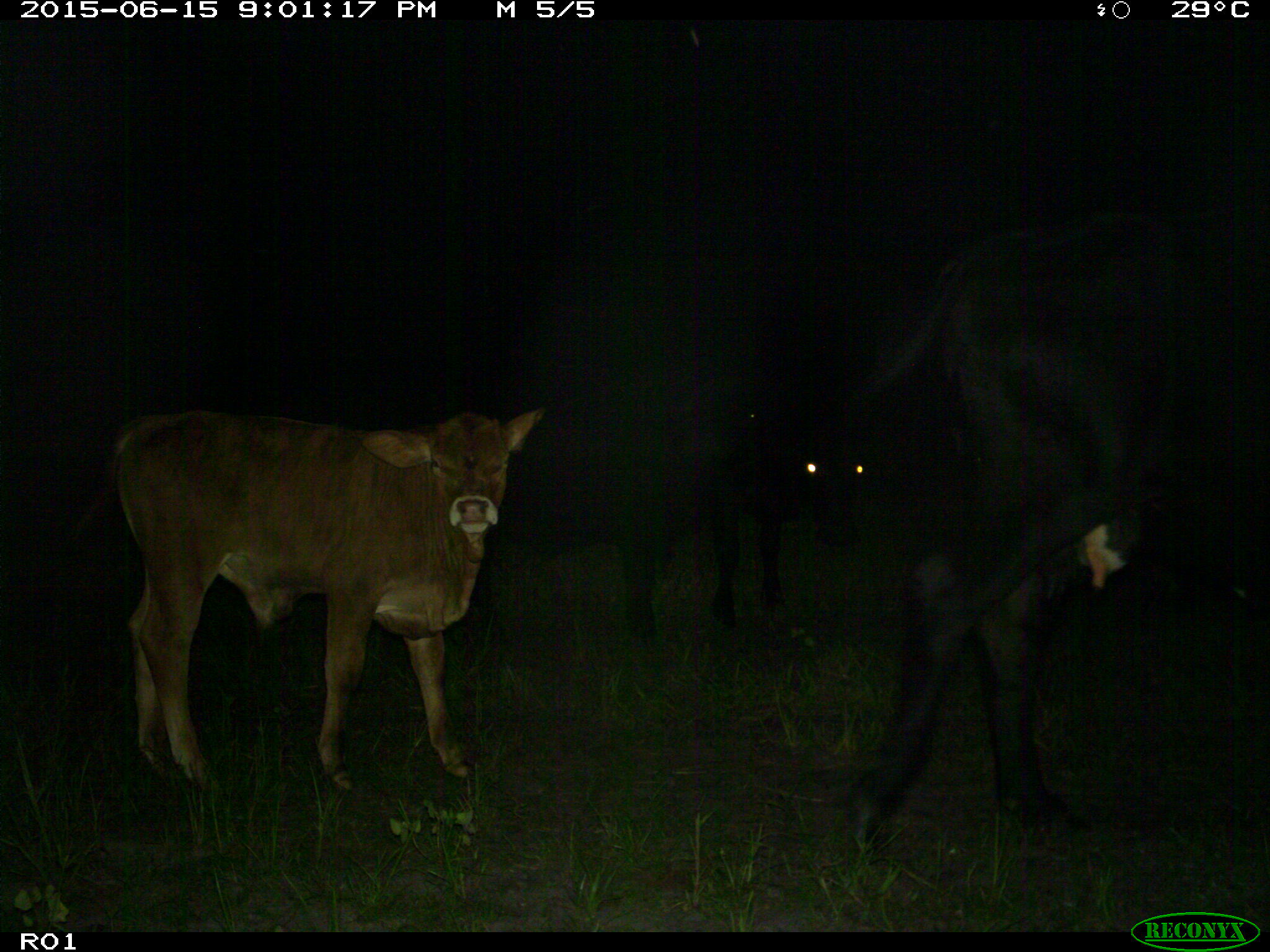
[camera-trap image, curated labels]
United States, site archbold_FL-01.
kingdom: Animalia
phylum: Chordata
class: Mammalia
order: Artiodactyla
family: Bovidae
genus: Bos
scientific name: Bos taurus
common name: domestic cow